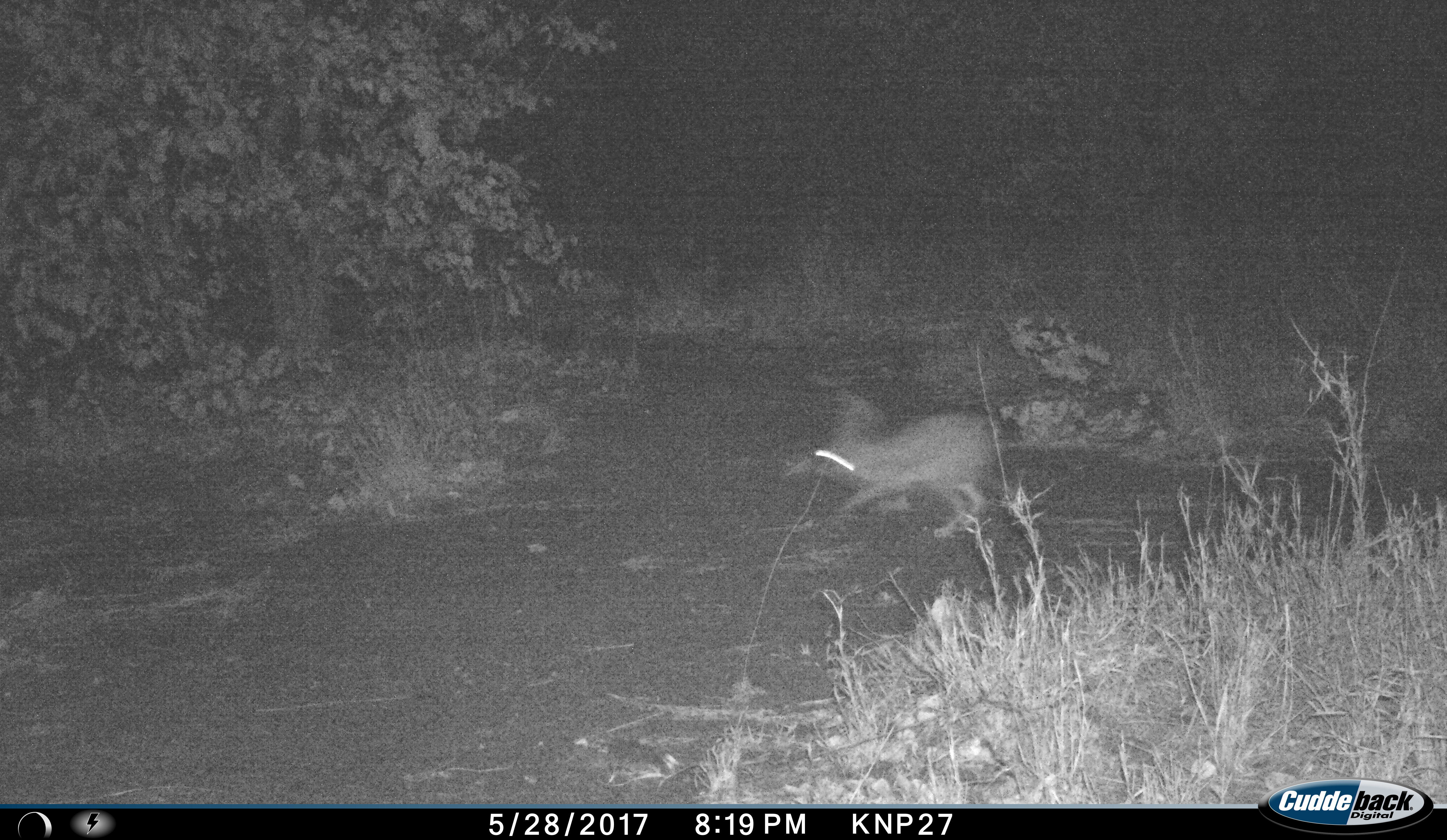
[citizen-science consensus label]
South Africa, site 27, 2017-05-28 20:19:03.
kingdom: Animalia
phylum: Chordata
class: Mammalia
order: Lagomorpha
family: Leporidae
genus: Lepus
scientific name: Lepus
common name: hare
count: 1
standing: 0%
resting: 0%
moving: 100%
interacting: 0%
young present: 0%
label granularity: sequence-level